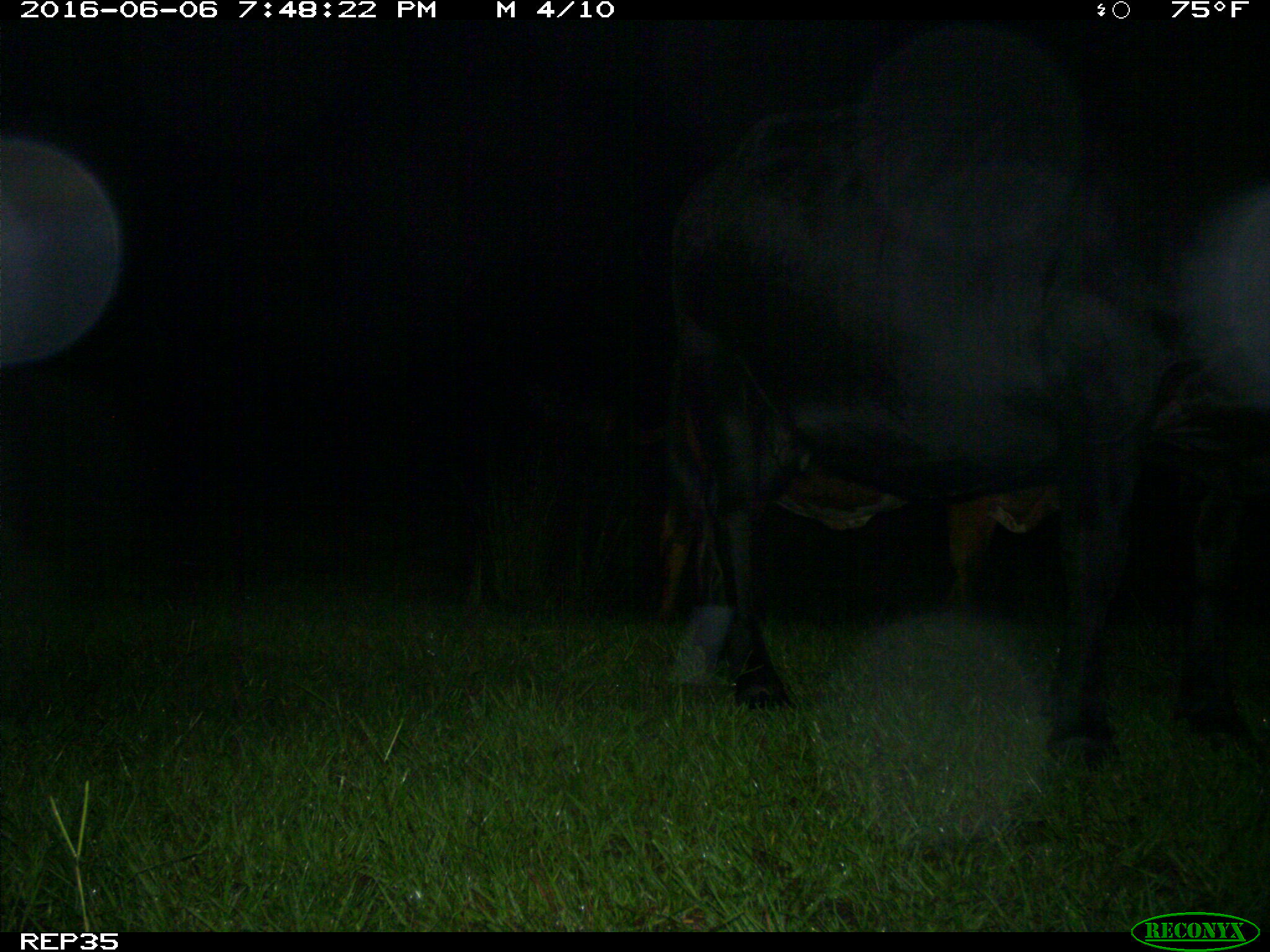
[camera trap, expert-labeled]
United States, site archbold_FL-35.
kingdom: Animalia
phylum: Chordata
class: Mammalia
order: Artiodactyla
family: Bovidae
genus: Bos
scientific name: Bos taurus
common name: domestic cow